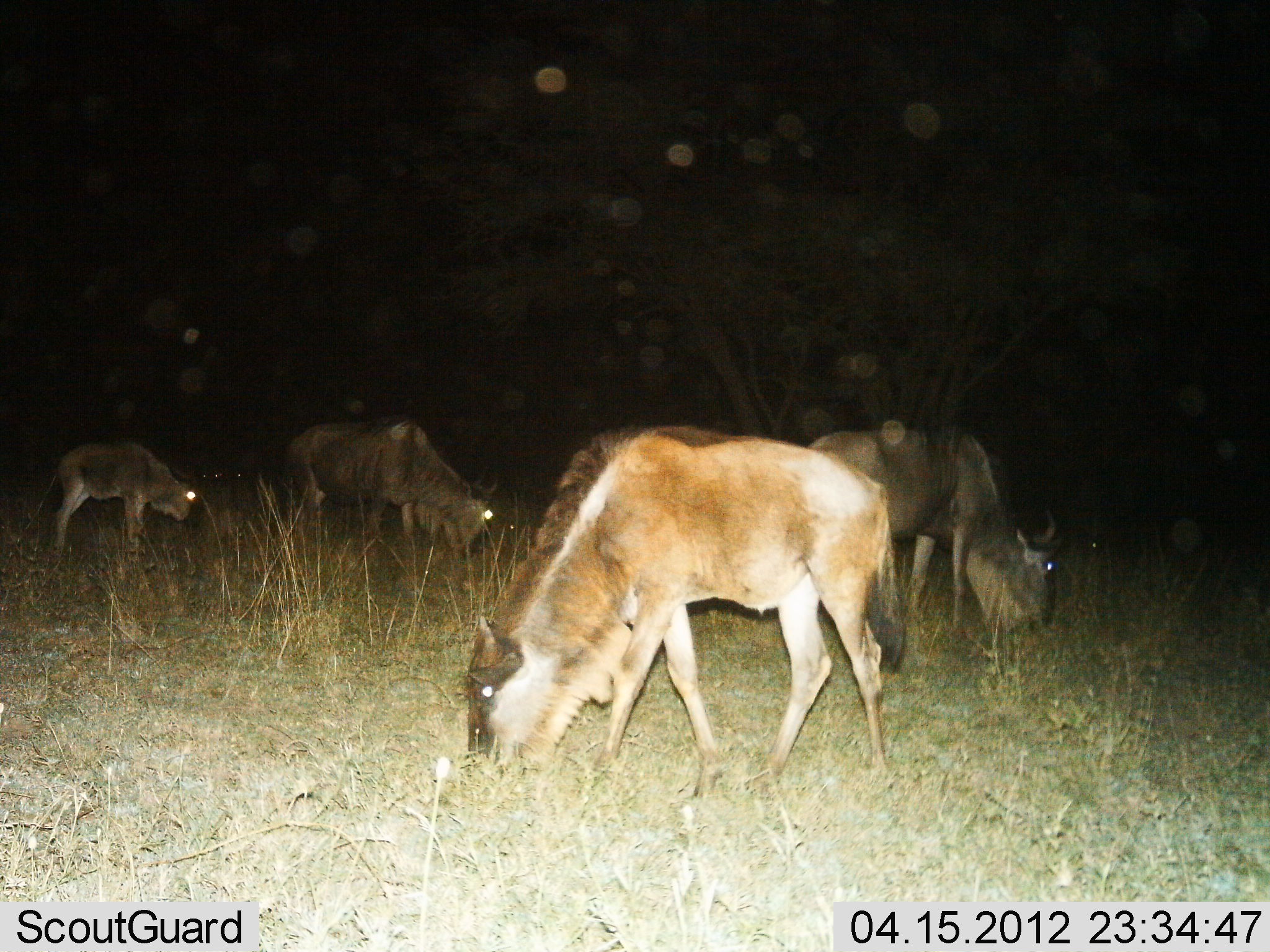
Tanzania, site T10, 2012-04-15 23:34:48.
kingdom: Animalia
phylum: Chordata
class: Mammalia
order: Artiodactyla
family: Bovidae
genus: Connochaetes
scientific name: Connochaetes taurinus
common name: blue wildebeest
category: wildebeest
Wildebeest (blue wildebeest) (Connochaetes taurinus), count 4. Behavior (volunteer vote fractions): standing 36%, resting 7%, moving 0%, interacting 0%. Young present (vote fraction): 57%. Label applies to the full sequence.